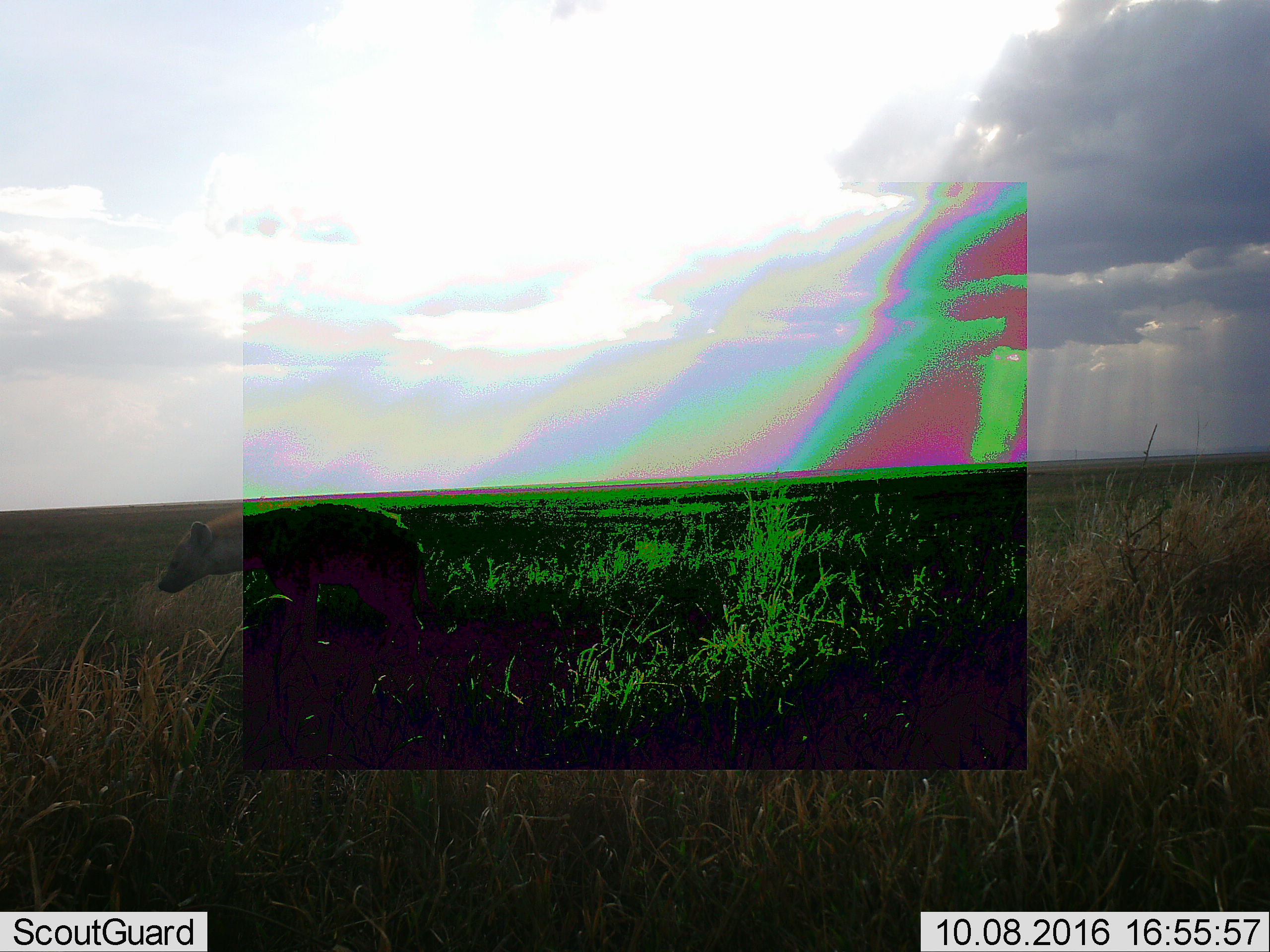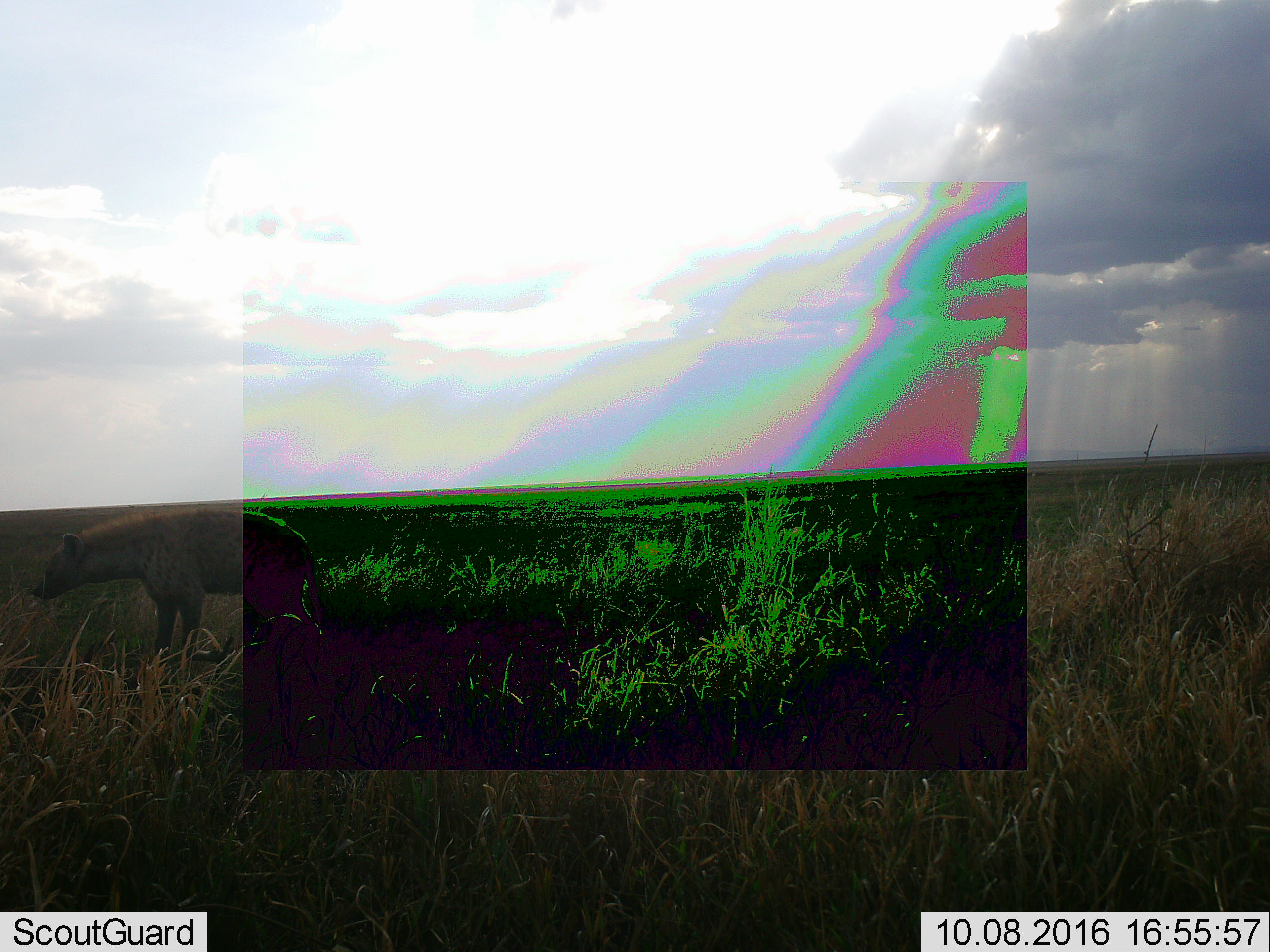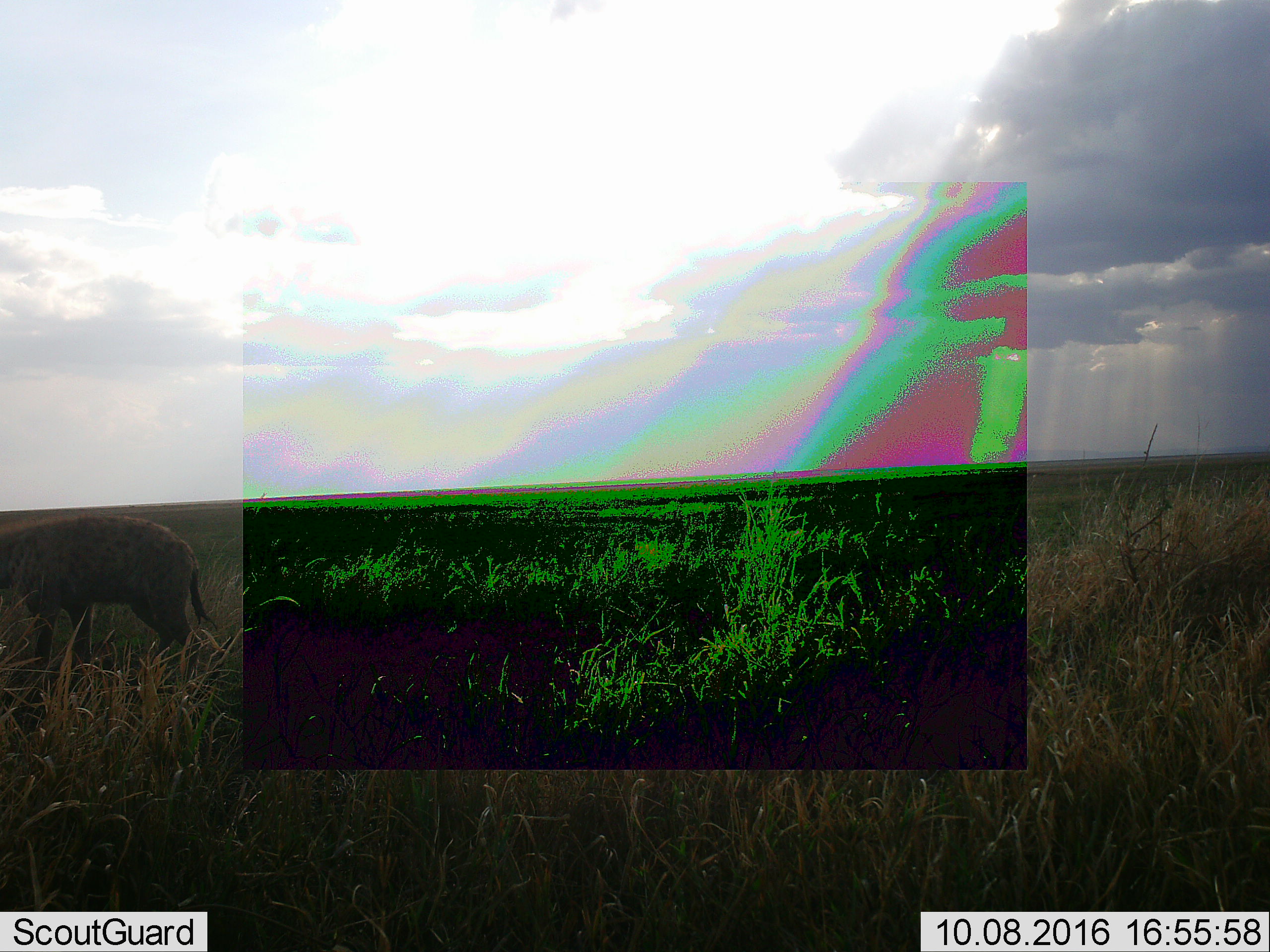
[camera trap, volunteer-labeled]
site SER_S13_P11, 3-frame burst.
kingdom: Animalia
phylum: Chordata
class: Mammalia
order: Carnivora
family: Hyaenidae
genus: Crocuta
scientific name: Crocuta crocuta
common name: spotted hyena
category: hyenaspotted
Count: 1.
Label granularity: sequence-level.